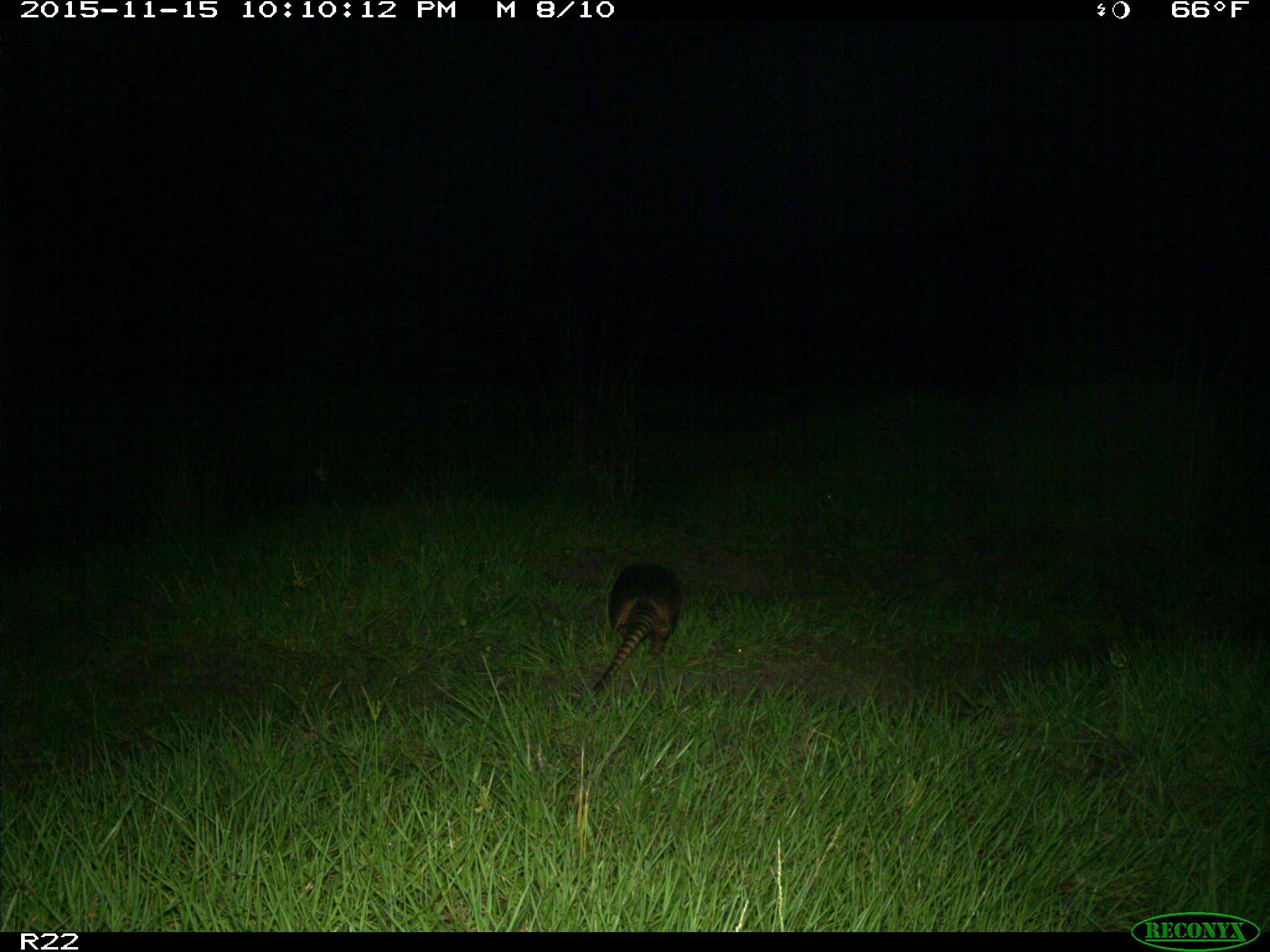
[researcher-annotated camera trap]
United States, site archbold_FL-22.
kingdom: Animalia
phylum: Chordata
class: Mammalia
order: Cingulata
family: Dasypodidae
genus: Dasypus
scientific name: Dasypus novemcinctus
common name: nine-banded armadillo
Dasypus novemcinctus (nine-banded armadillo).